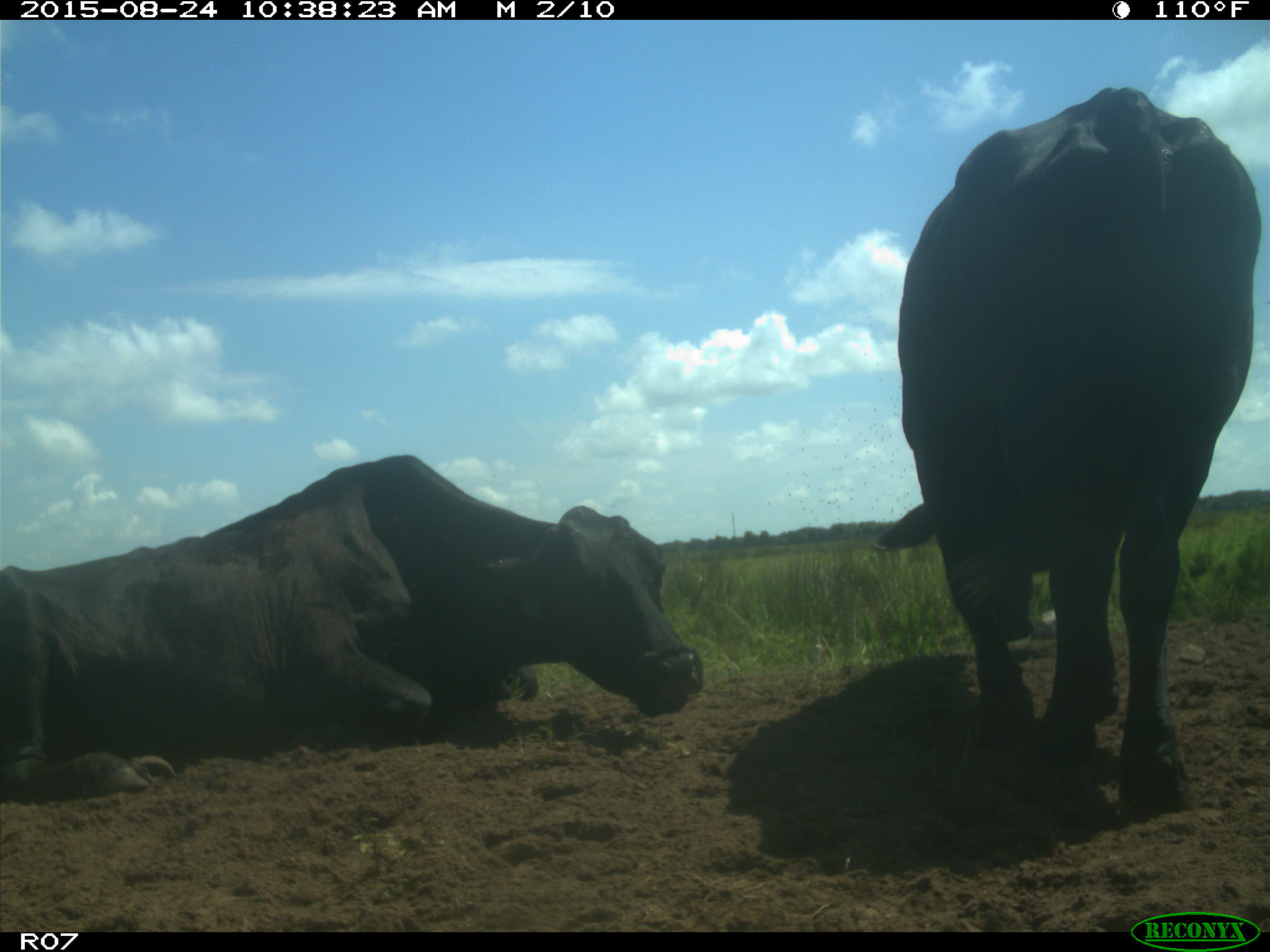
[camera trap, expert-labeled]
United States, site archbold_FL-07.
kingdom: Animalia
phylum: Chordata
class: Mammalia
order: Artiodactyla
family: Bovidae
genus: Bos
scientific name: Bos taurus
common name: domestic cow